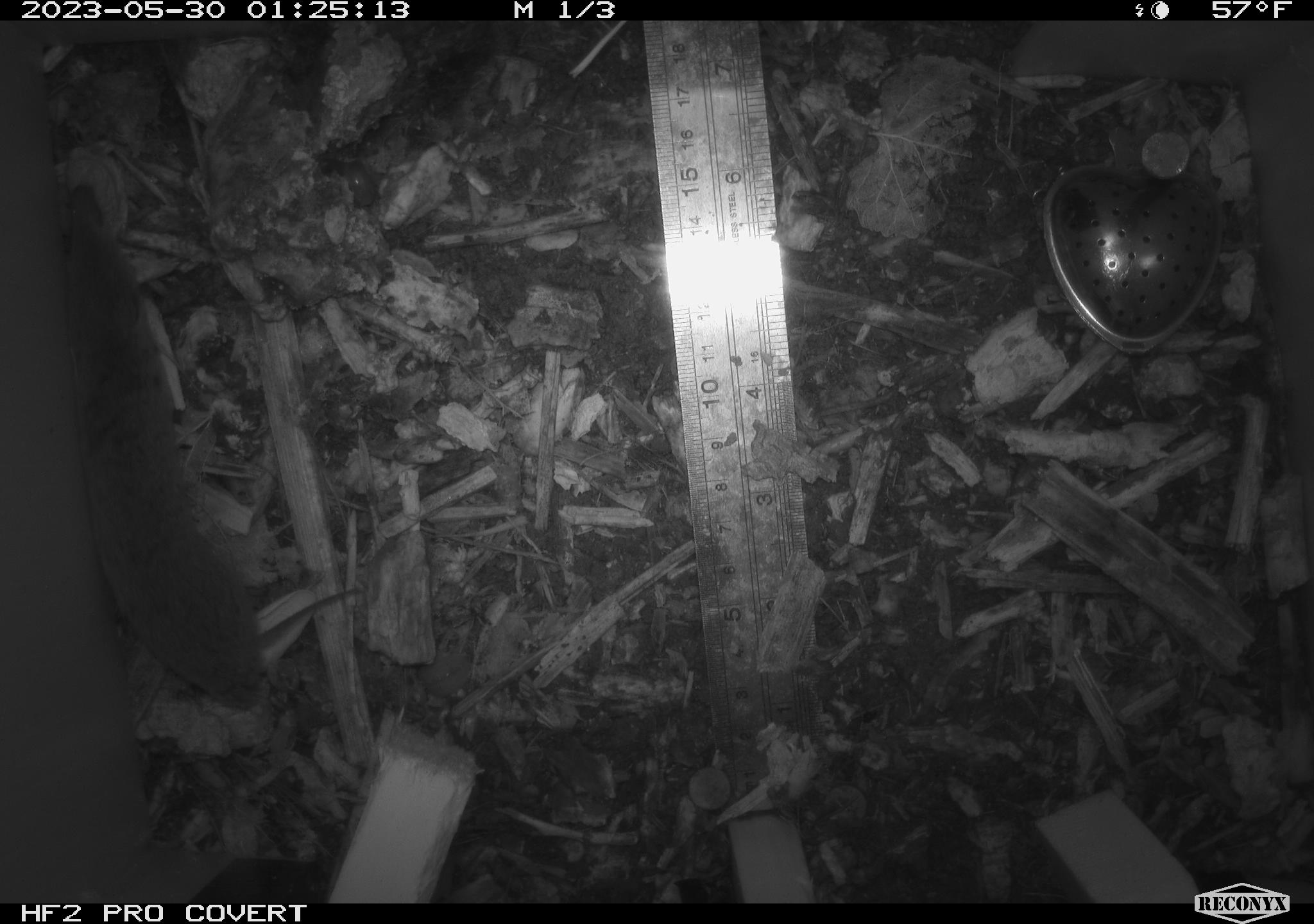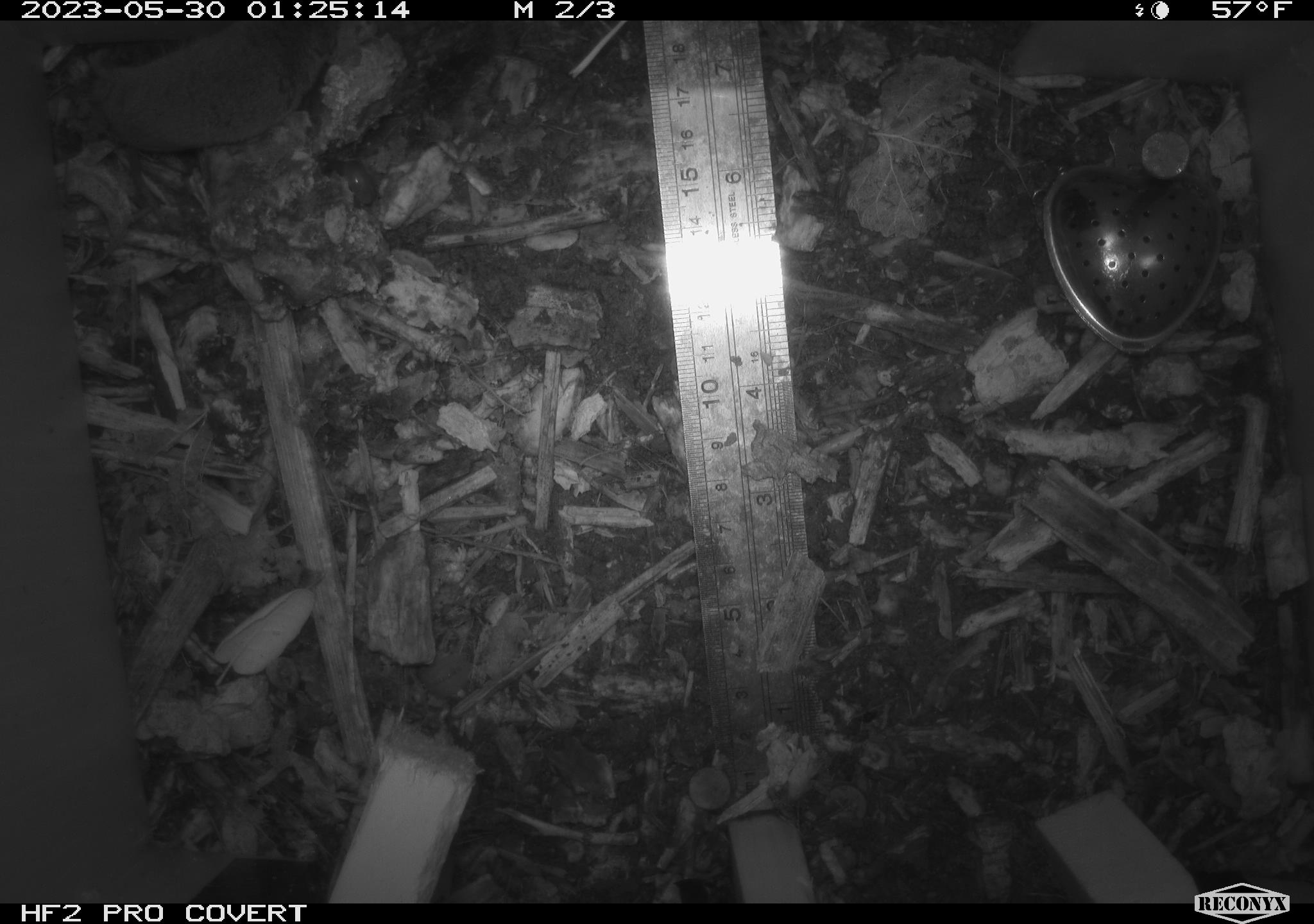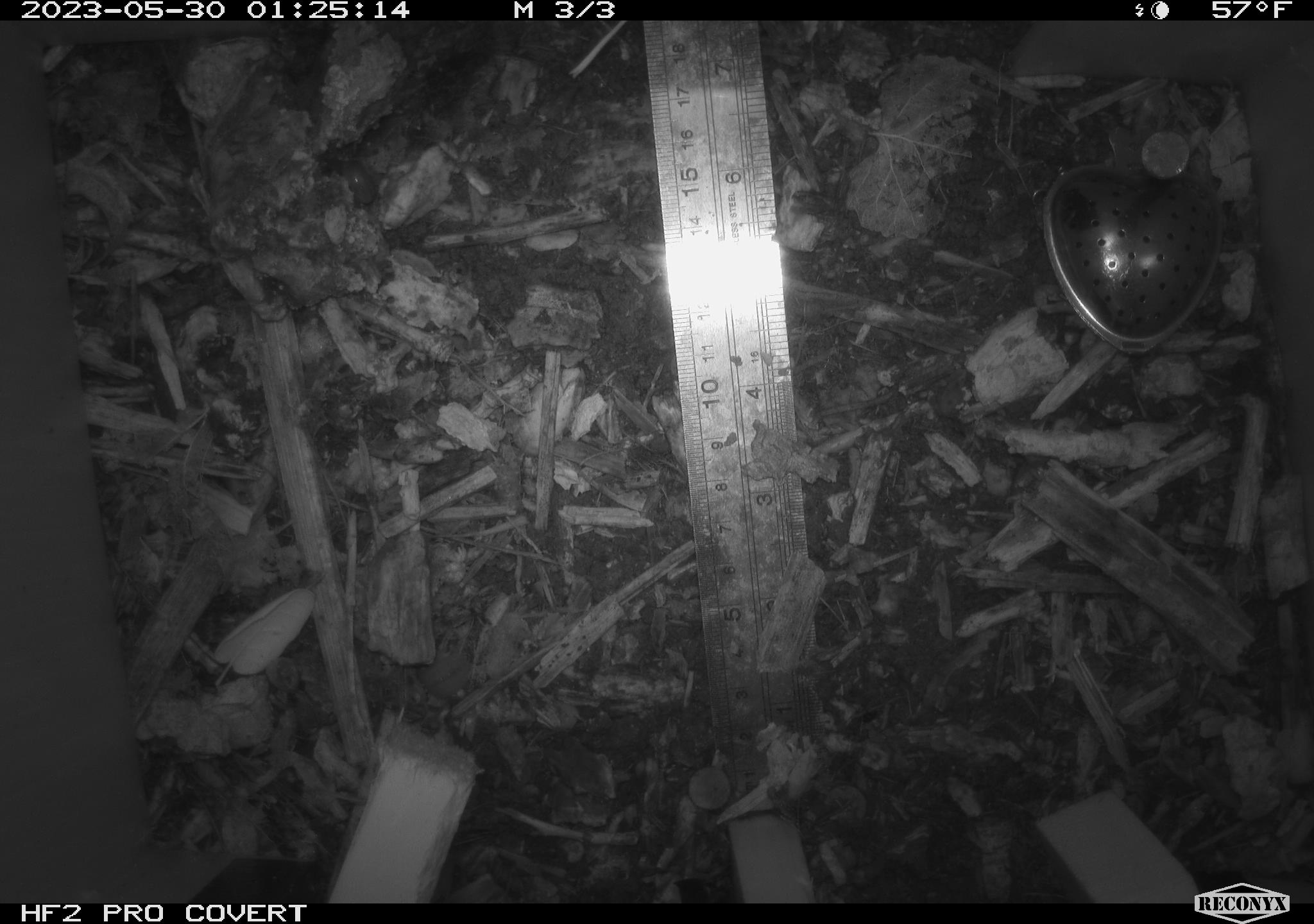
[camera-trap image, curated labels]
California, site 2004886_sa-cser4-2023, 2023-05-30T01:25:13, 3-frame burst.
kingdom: Animalia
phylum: Chordata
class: Mammalia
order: Eulipotyphla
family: Soricidae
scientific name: Soricidae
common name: shrews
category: soricidae family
Soricidae family (shrews) (Soricidae).